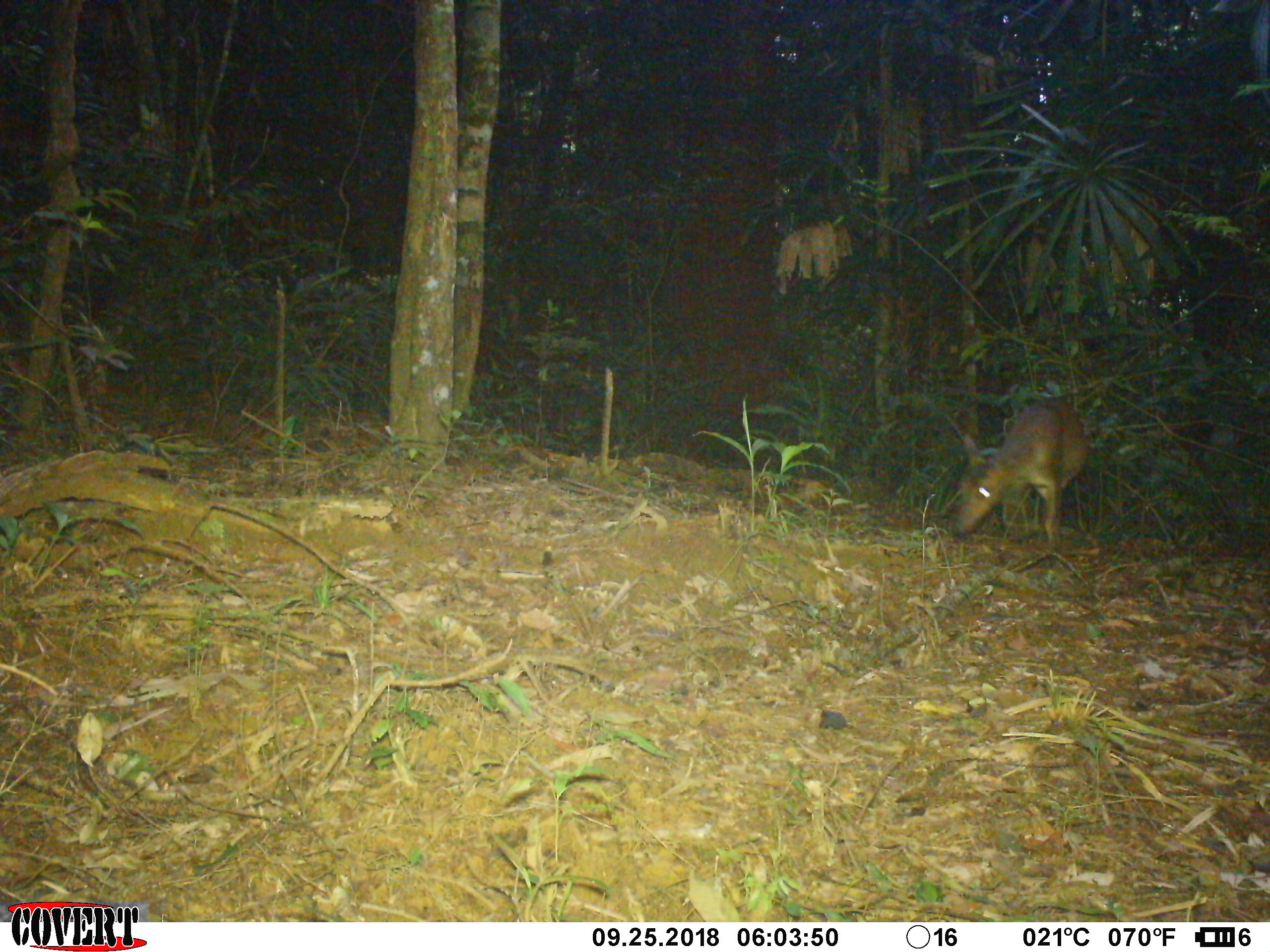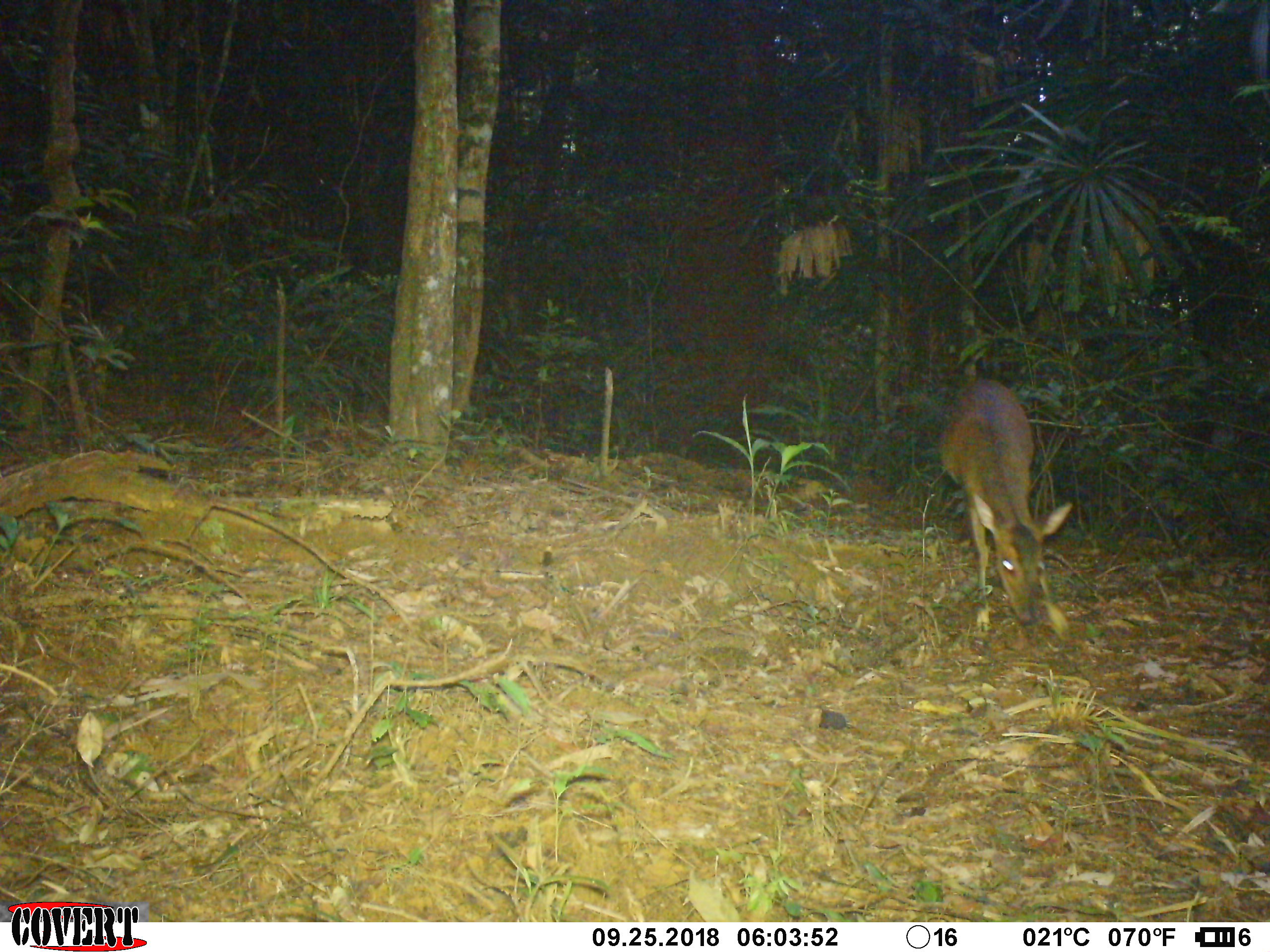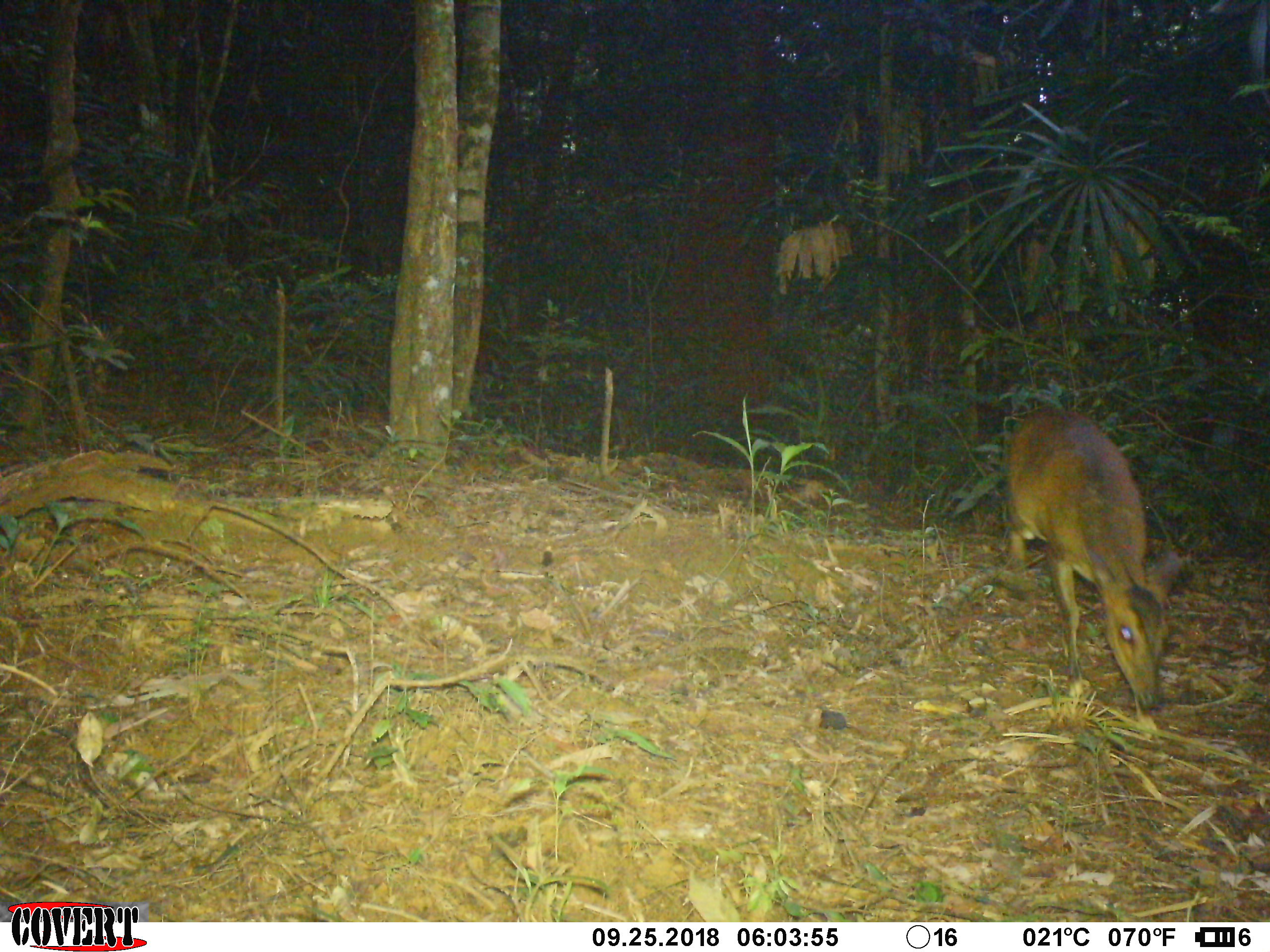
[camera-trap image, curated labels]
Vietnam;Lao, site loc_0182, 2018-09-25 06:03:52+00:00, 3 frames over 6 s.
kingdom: Animalia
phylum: Chordata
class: Mammalia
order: Artiodactyla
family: Cervidae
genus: Muntiacus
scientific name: Muntiacus vuquangensis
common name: large-antlered muntjac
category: large antlered muntjac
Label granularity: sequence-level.